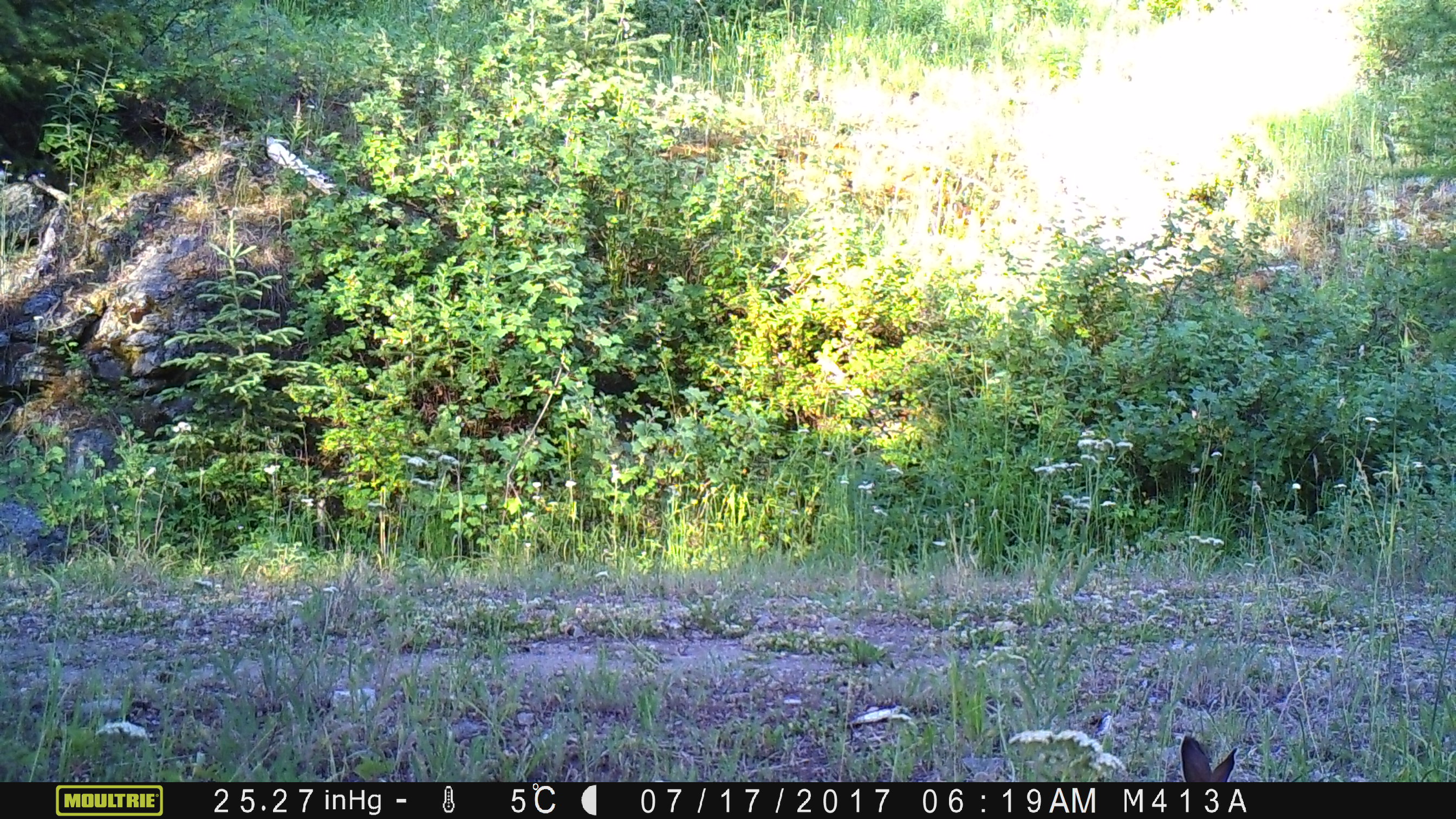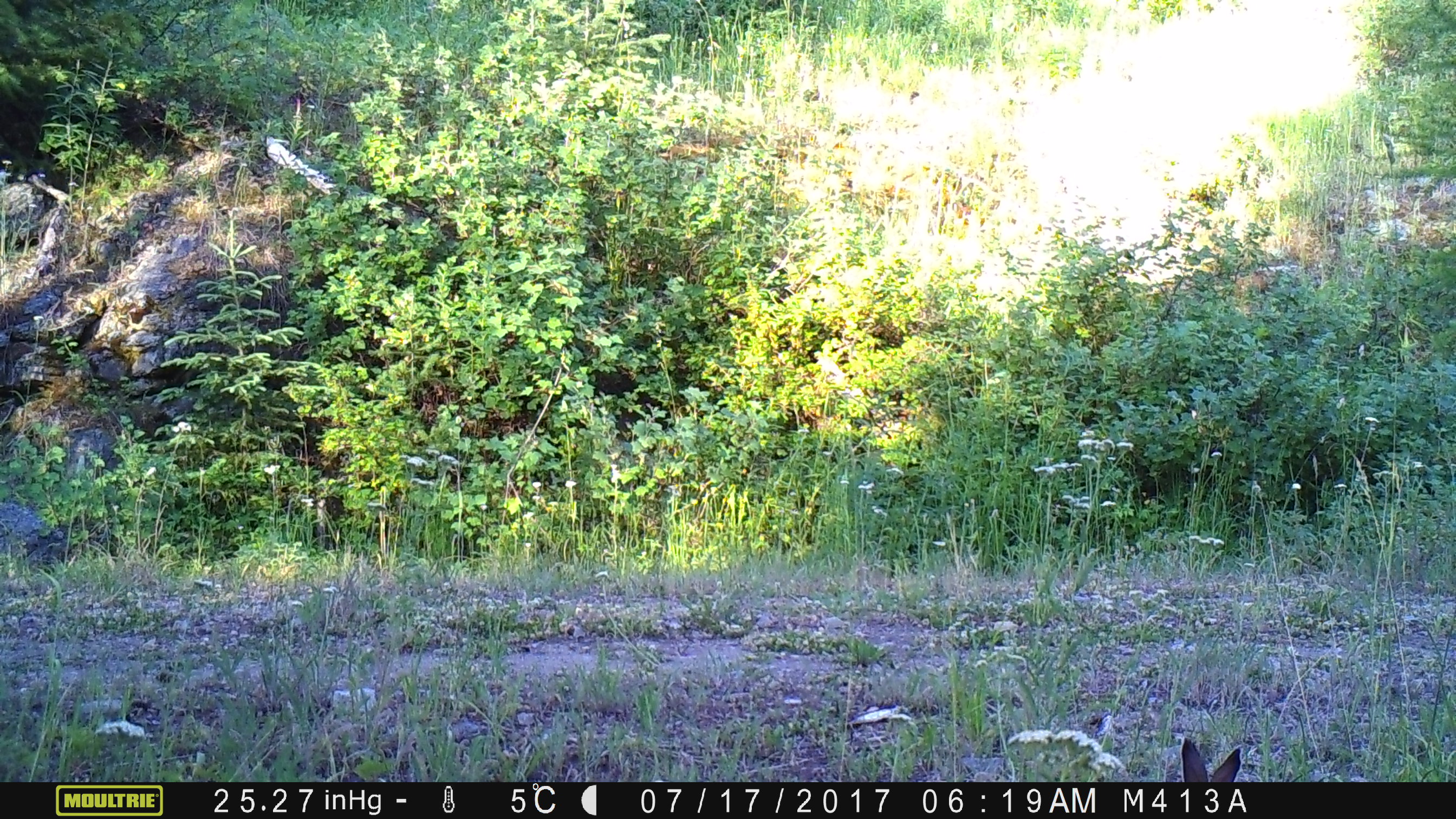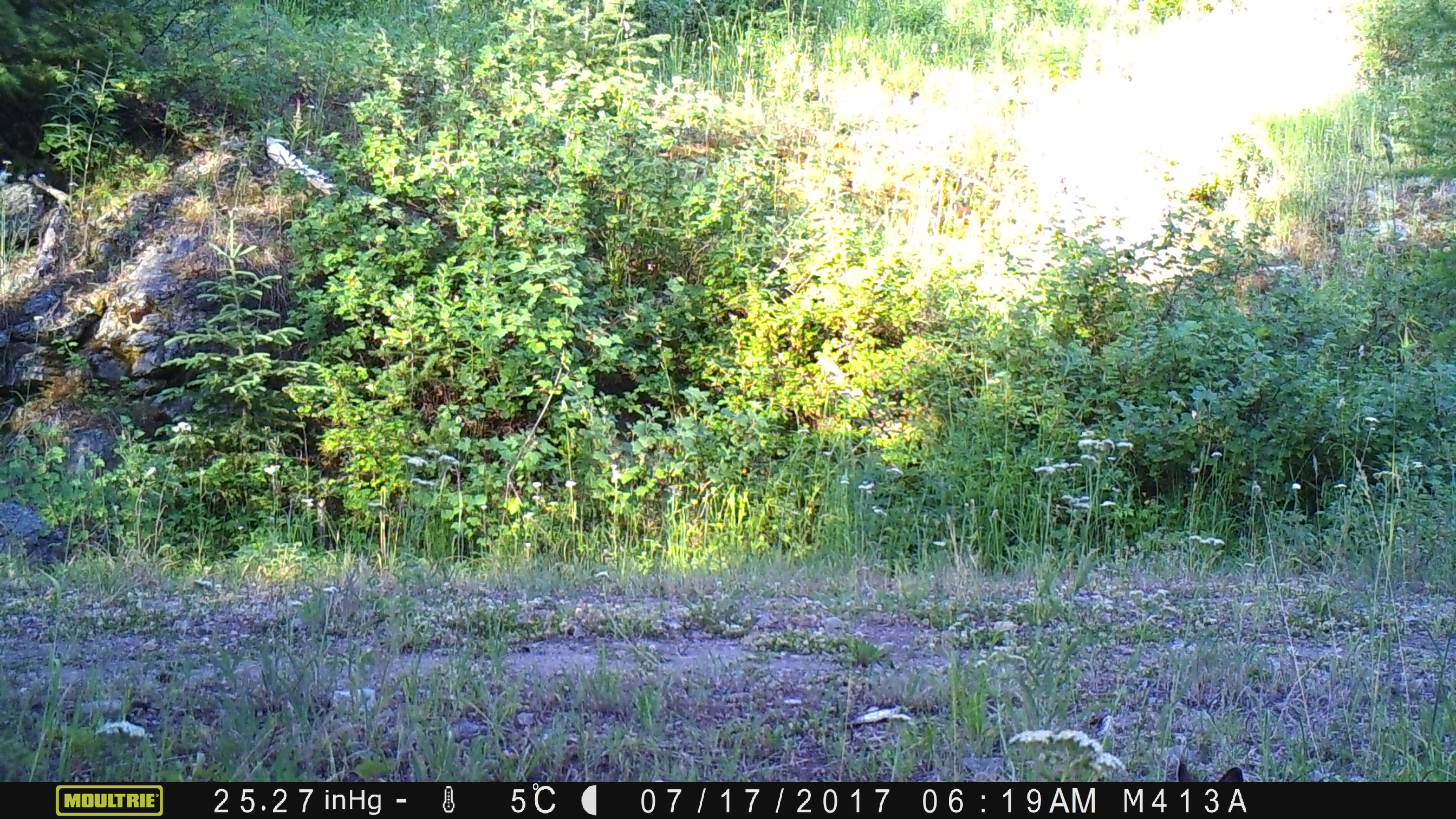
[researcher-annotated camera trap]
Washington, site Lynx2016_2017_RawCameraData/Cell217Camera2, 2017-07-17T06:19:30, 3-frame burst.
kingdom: Animalia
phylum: Chordata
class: Mammalia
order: Lagomorpha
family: Leporidae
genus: Lepus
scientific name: Lepus americanus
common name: snowshoe hare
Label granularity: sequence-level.